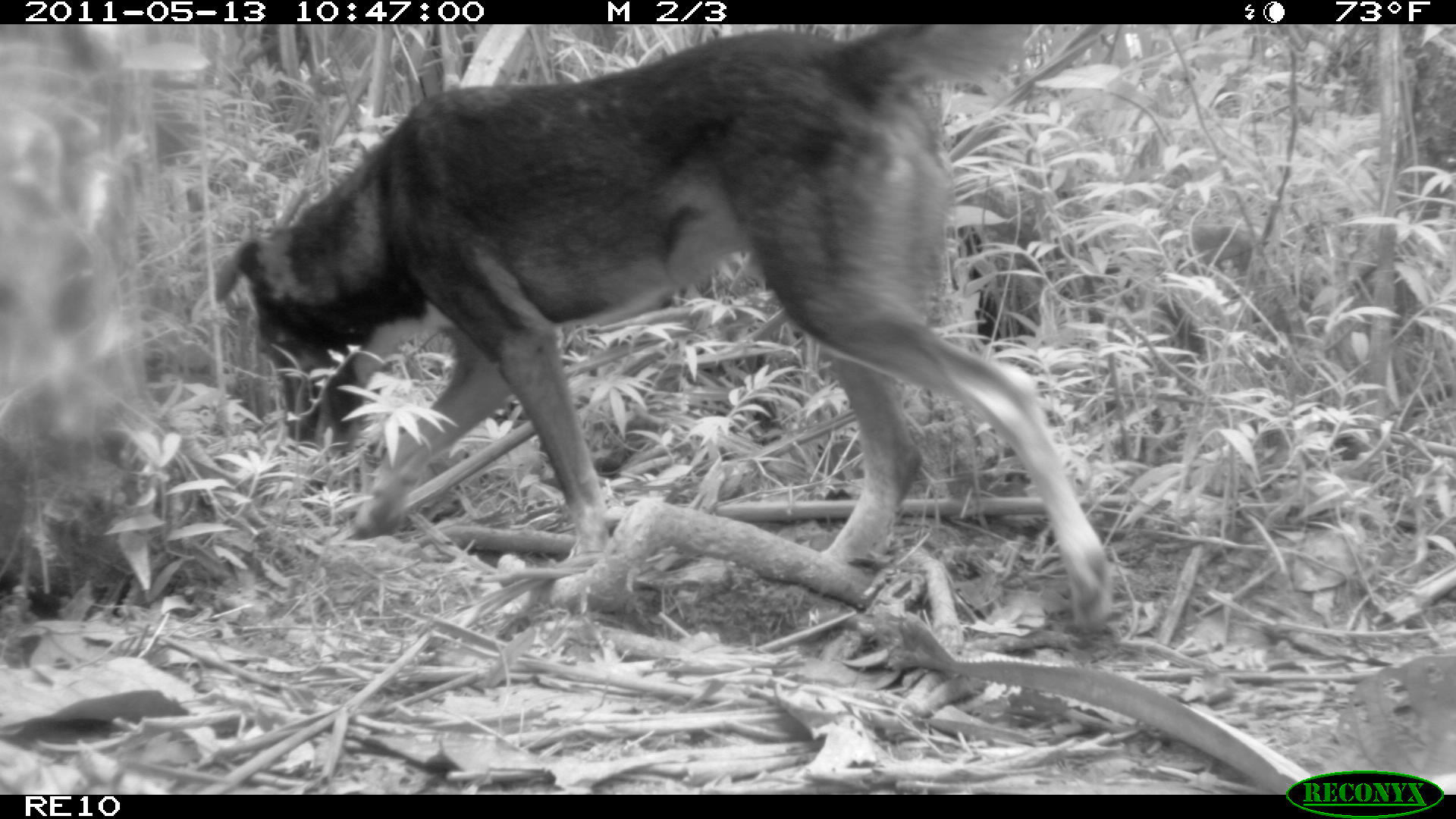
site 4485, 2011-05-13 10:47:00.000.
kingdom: Animalia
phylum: Chordata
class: Mammalia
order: Carnivora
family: Canidae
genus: Canis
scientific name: Canis familiaris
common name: domestic dog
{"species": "Canis familiaris (domestic dog)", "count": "2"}